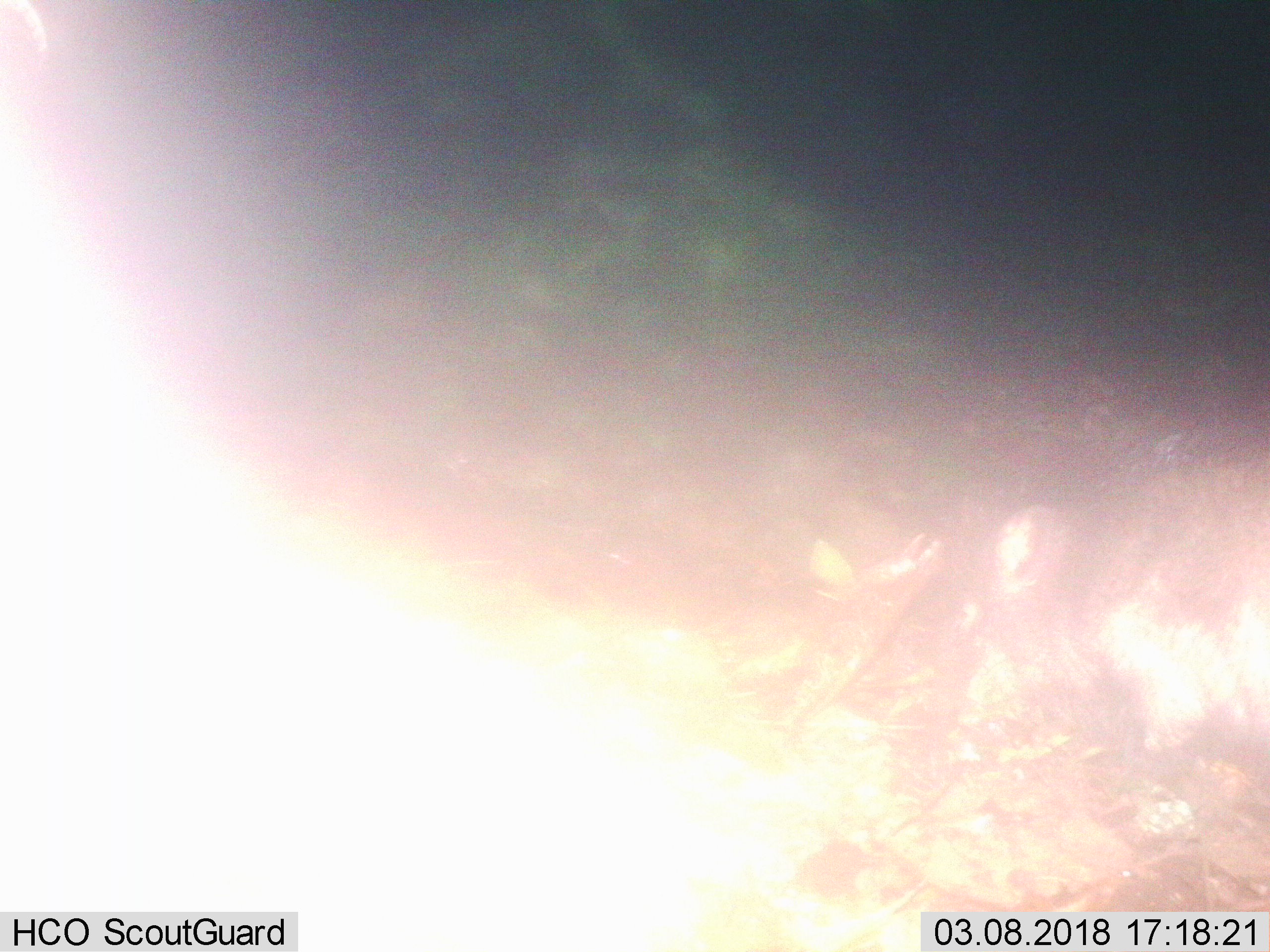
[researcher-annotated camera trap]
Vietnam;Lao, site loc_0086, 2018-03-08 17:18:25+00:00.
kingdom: Animalia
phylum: Chordata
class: Mammalia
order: Artiodactyla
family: Suidae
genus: Sus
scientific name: Sus scrofa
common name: eurasian wild pig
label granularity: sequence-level